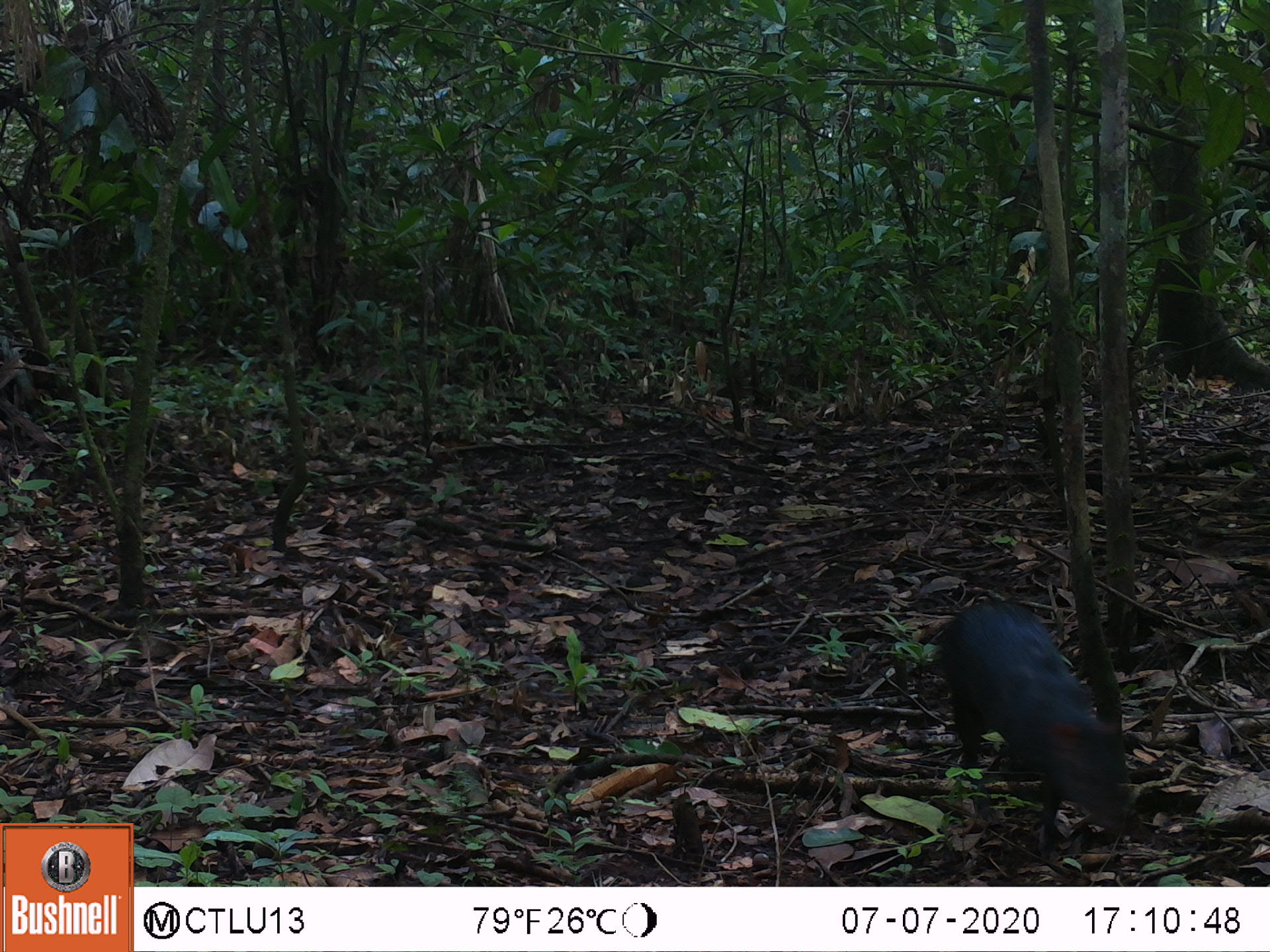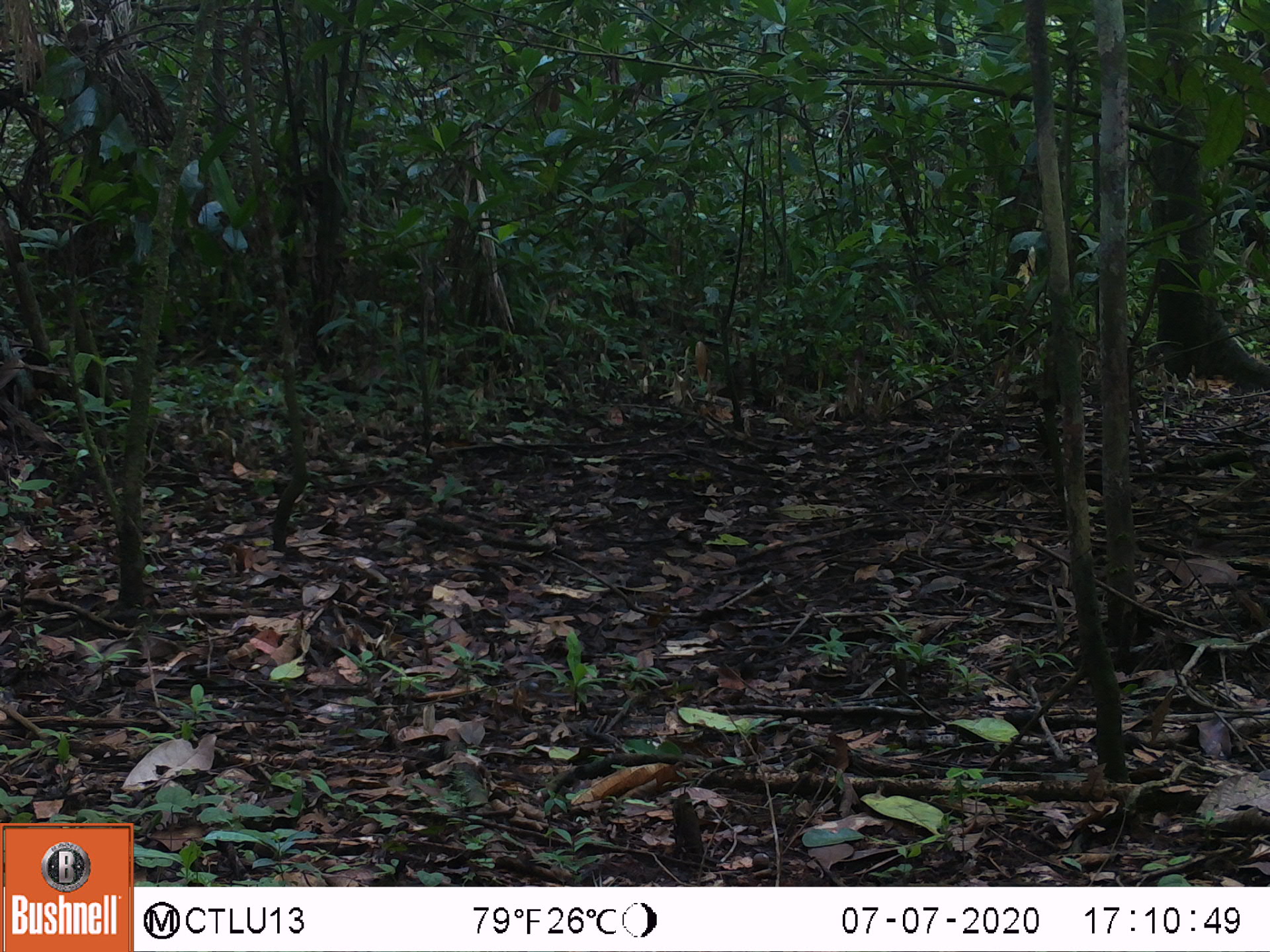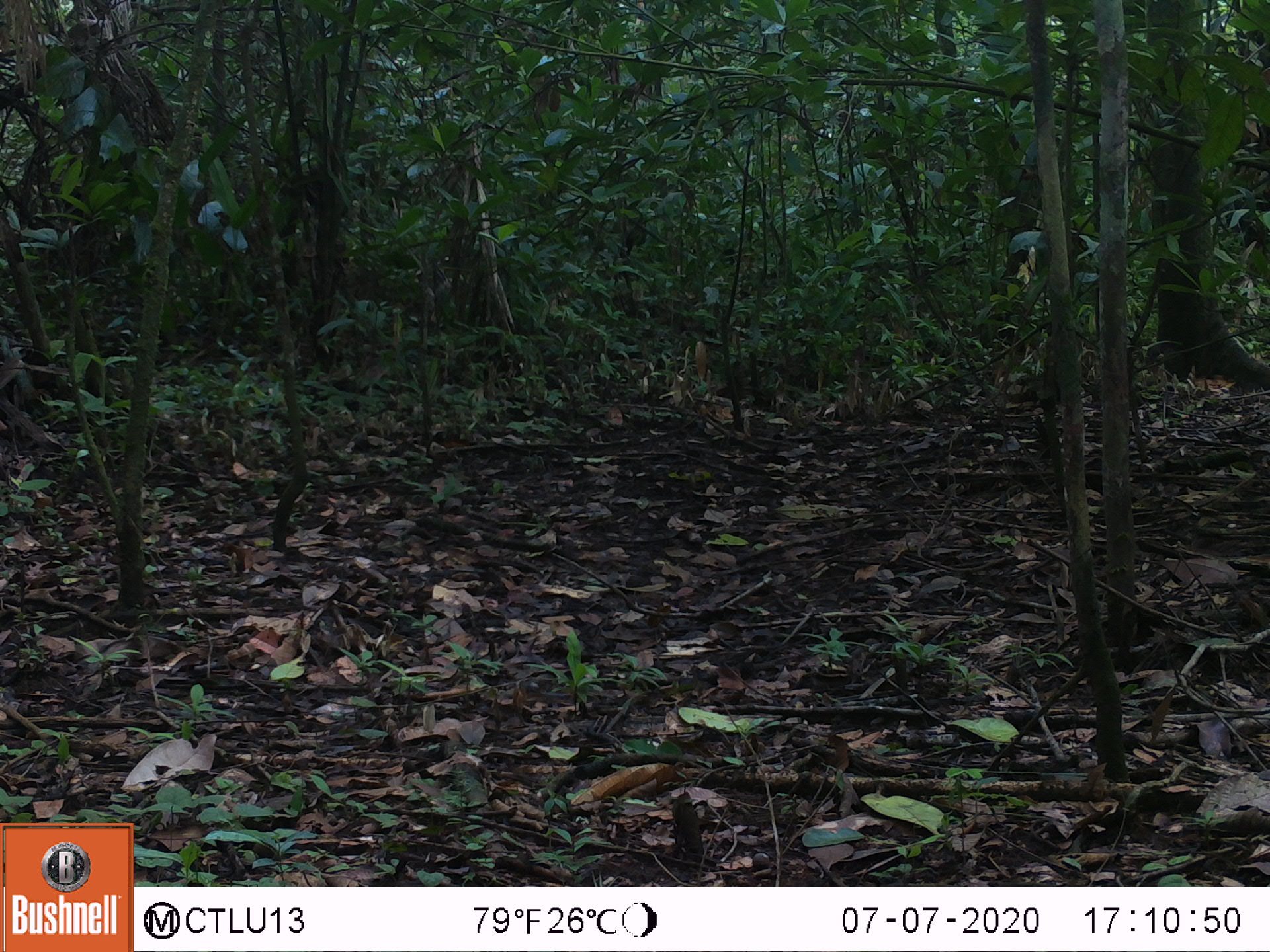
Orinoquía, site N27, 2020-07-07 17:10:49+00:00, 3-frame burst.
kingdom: Animalia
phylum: Chordata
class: Mammalia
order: Rodentia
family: Dasyproctidae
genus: Dasyprocta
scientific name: Dasyprocta fuliginosa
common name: black agouti